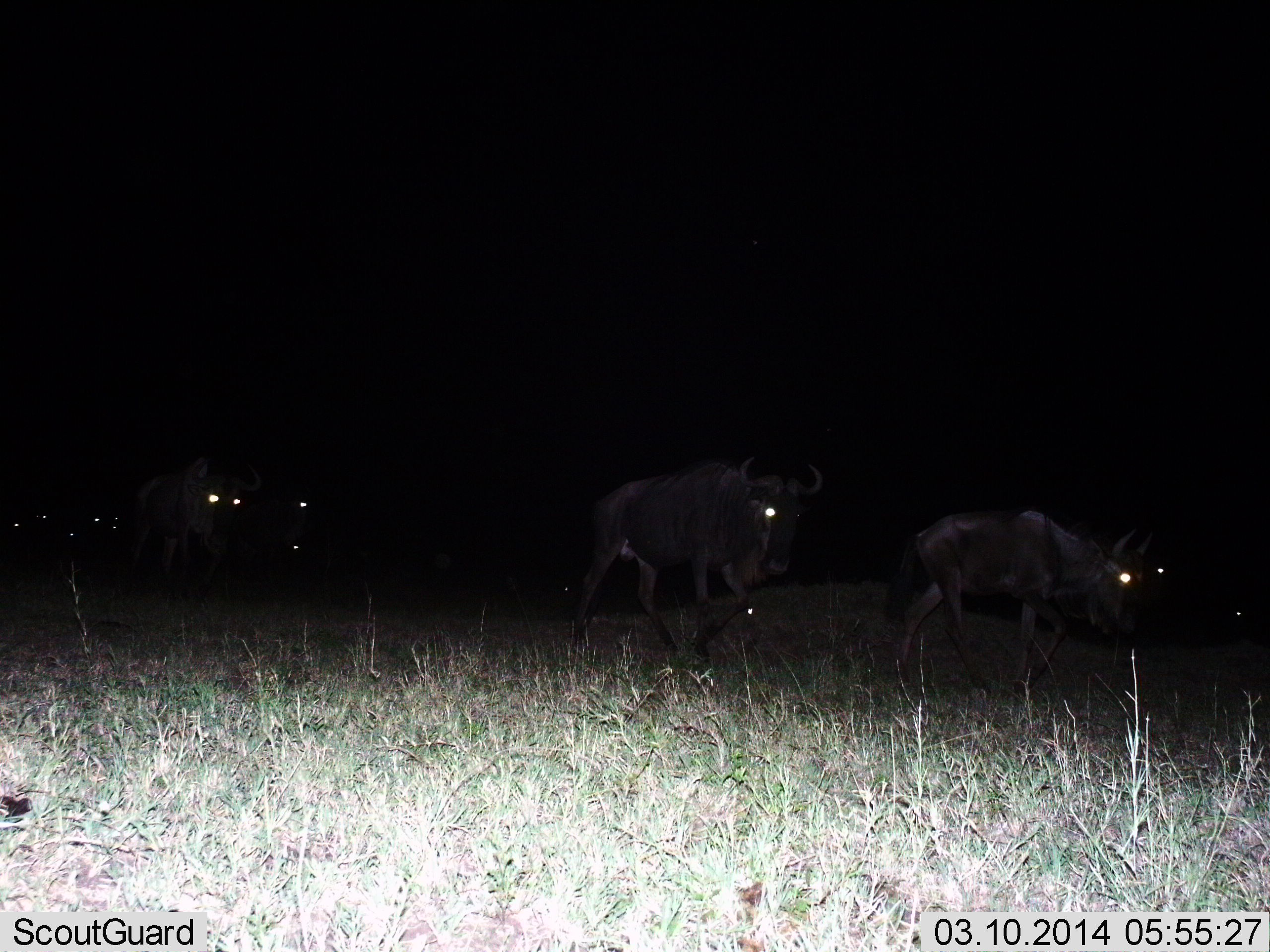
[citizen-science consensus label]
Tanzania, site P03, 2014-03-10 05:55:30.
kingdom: Animalia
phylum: Chordata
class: Mammalia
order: Artiodactyla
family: Bovidae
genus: Connochaetes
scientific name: Connochaetes taurinus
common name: blue wildebeest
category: wildebeest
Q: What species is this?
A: Wildebeest (blue wildebeest) (Connochaetes taurinus).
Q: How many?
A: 6.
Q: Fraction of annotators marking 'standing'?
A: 18%.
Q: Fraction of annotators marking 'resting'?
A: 9%.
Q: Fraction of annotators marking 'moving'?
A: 91%.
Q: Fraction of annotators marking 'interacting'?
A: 0%.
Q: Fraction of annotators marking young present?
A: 0%.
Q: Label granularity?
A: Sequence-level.